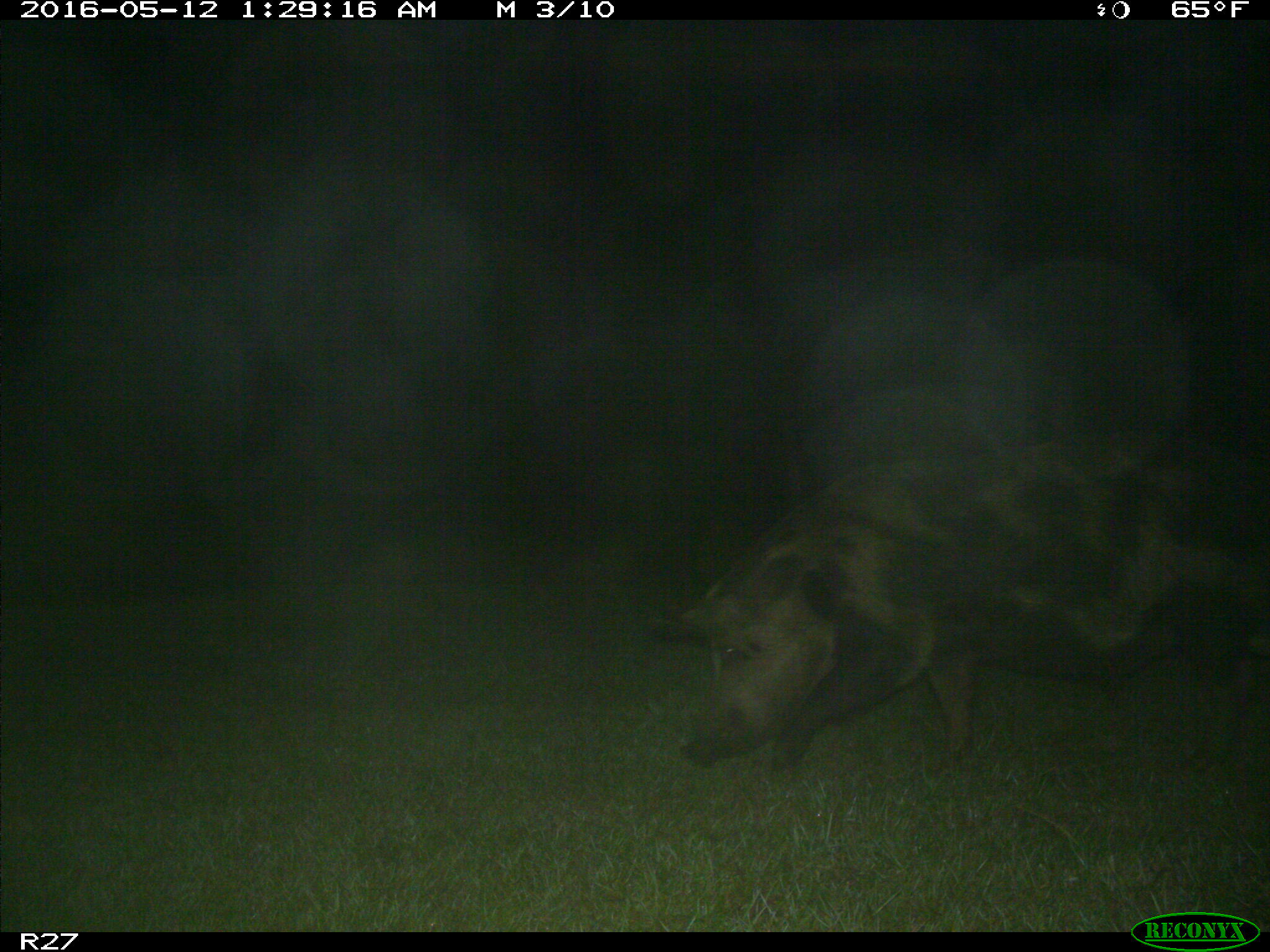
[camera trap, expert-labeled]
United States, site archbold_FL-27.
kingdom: Animalia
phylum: Chordata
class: Mammalia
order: Artiodactyla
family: Suidae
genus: Sus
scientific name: Sus scrofa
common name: wild boar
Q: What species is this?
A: Sus scrofa (wild boar).